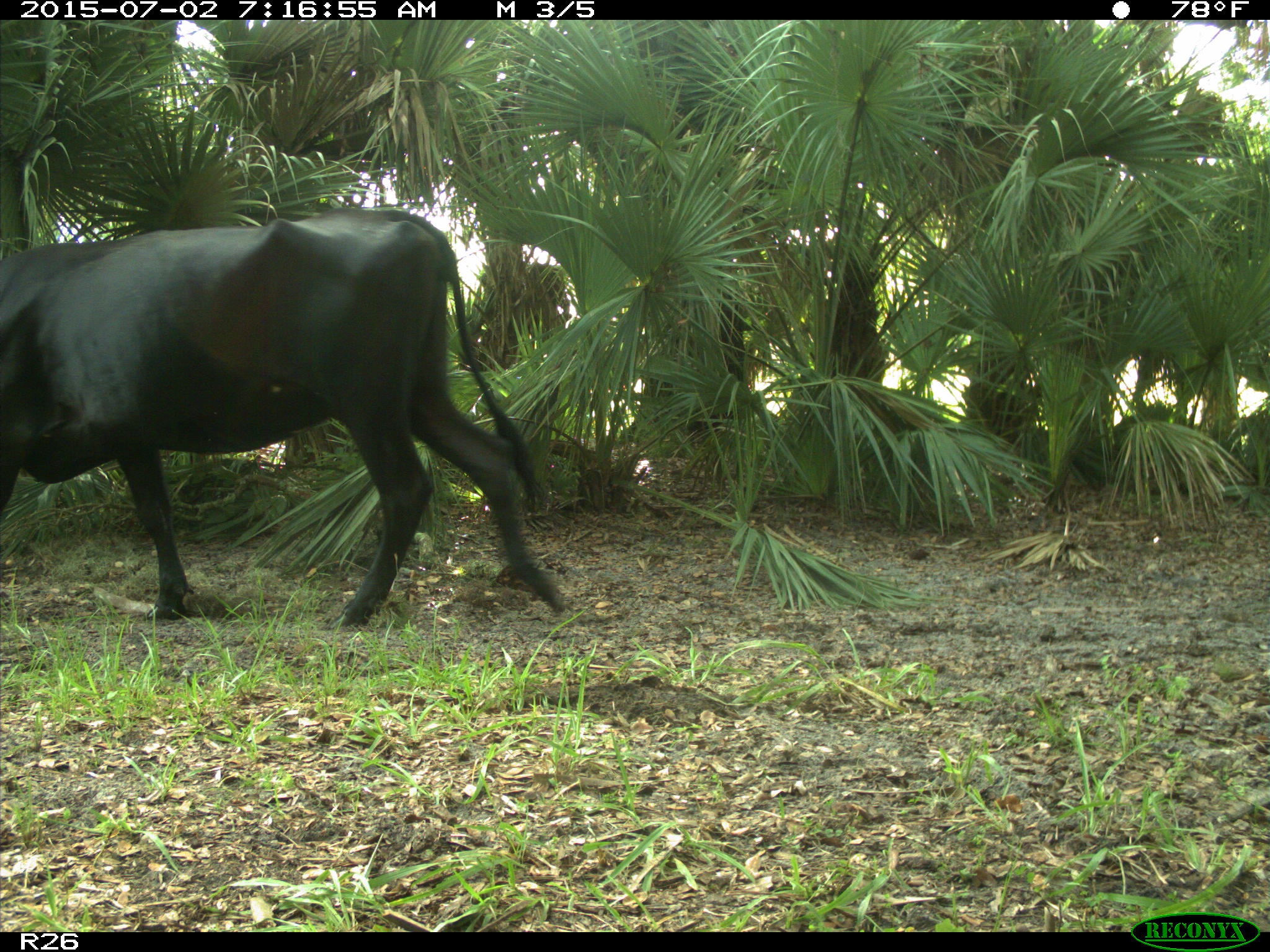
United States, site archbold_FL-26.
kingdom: Animalia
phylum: Chordata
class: Mammalia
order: Artiodactyla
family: Bovidae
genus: Bos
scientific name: Bos taurus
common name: domestic cow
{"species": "Bos taurus (domestic cow)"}